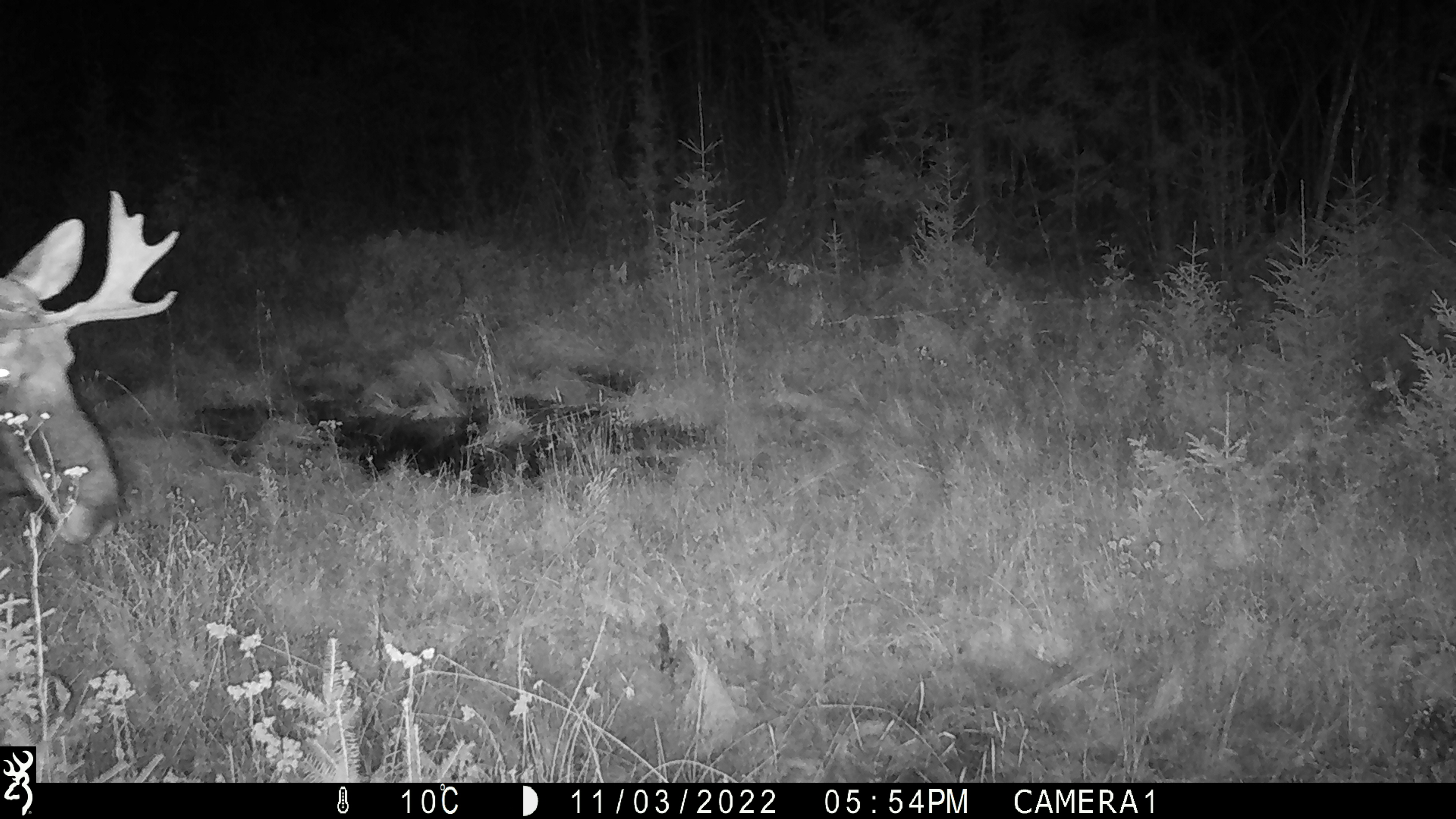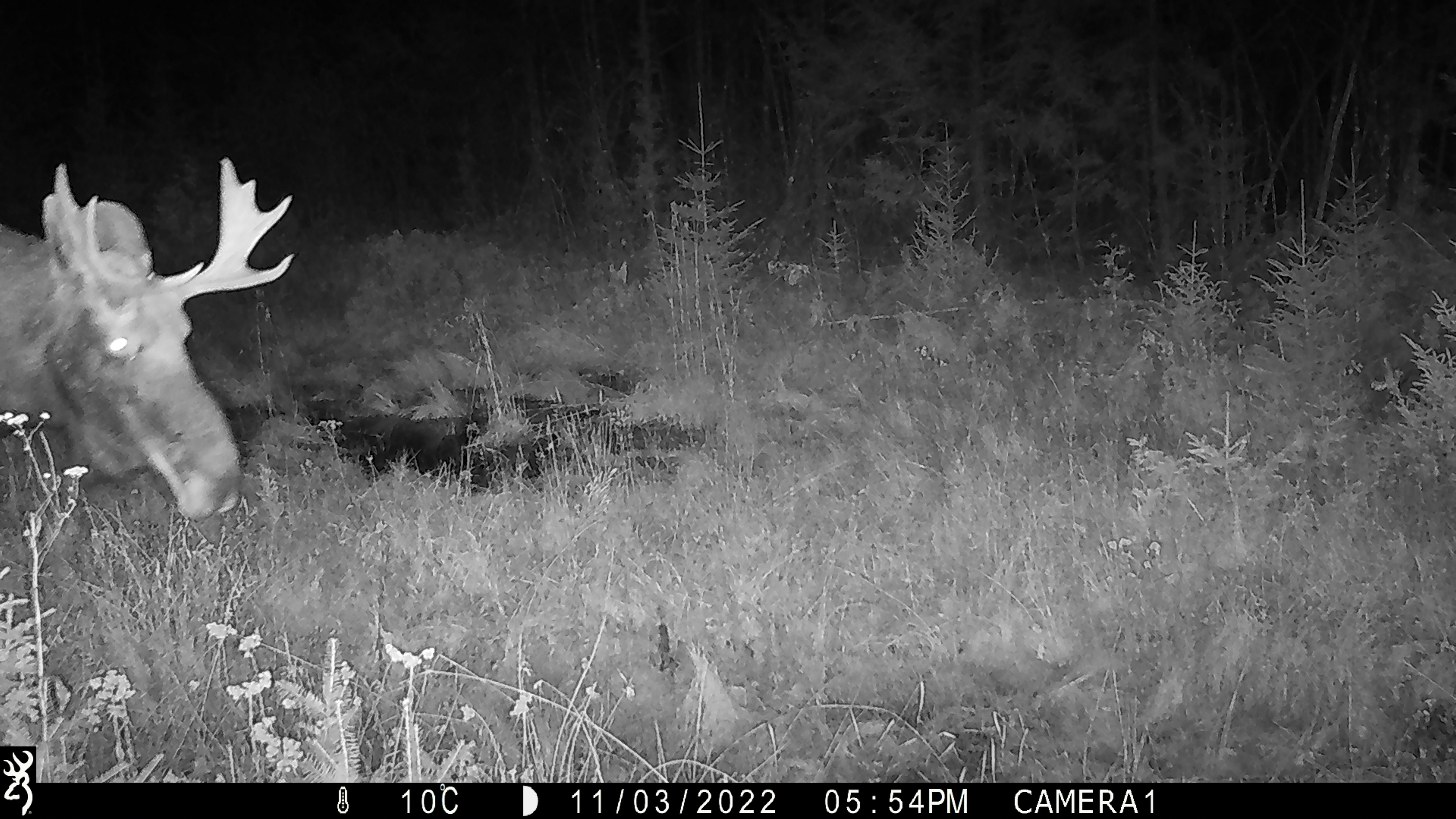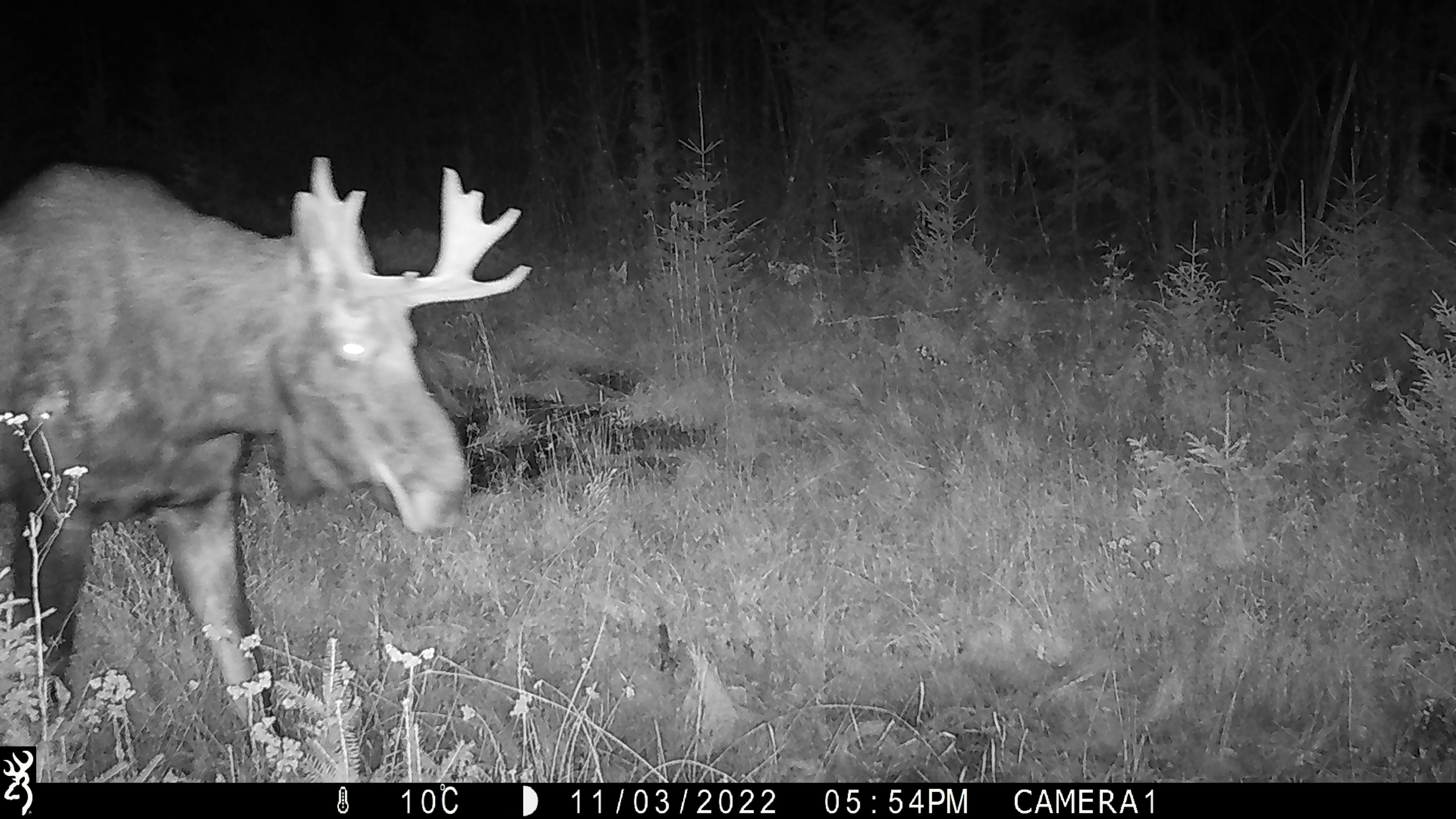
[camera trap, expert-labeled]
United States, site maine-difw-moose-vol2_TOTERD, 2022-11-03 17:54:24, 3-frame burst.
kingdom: Animalia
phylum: Chordata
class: Mammalia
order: Artiodactyla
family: Cervidae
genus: Alces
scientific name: Alces alces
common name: moose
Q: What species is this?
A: Moose (Alces alces).